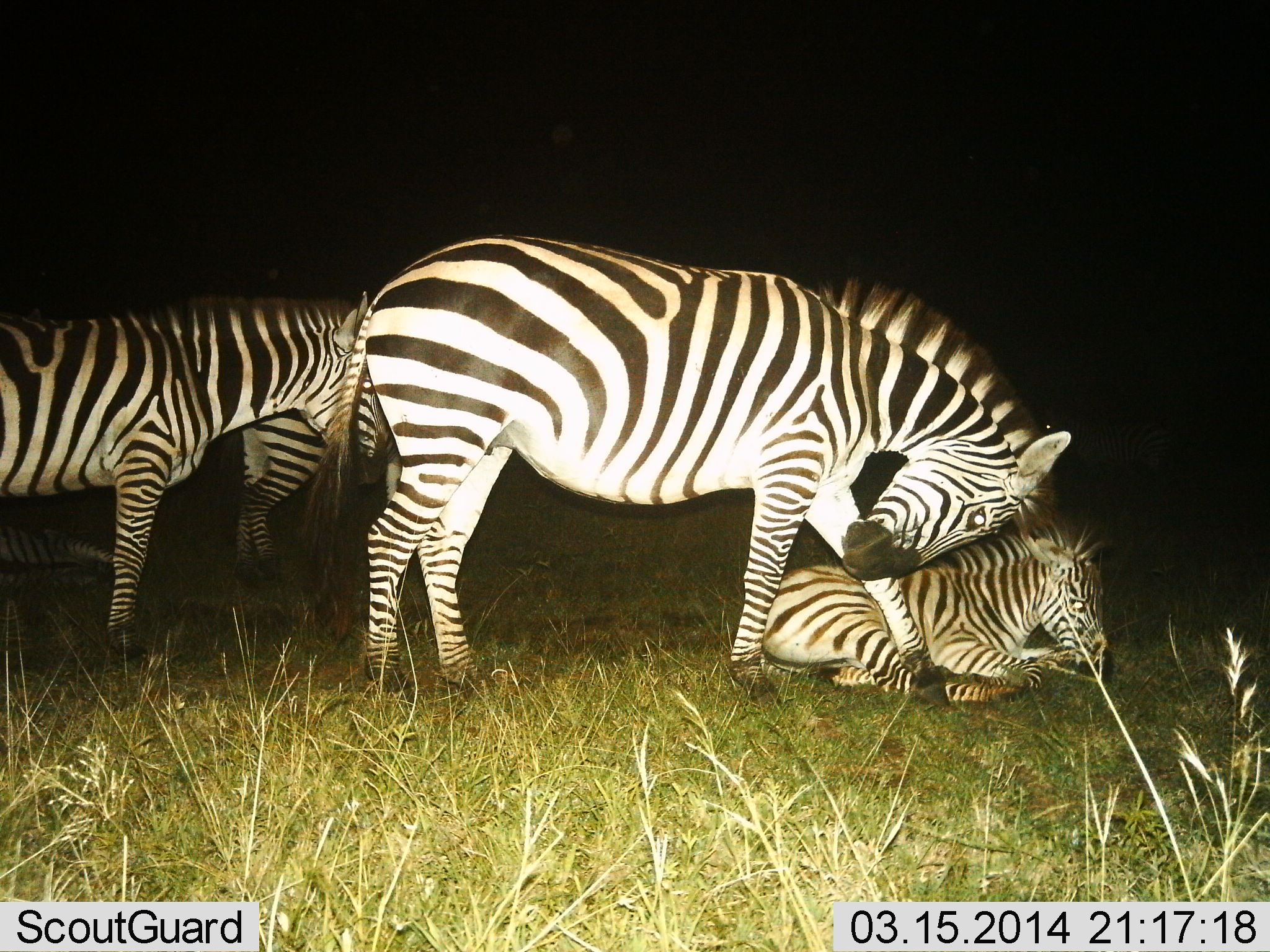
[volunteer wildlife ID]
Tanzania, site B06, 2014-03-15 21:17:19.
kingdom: Animalia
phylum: Chordata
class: Mammalia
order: Perissodactyla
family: Equidae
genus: Equus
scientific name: Equus quagga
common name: plains zebra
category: zebra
Zebra (plains zebra) (Equus quagga), count 5. Behavior (volunteer vote fractions): standing 78%, resting 33%, moving 0%, interacting 67%. Young present (vote fraction): 78%. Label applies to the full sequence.